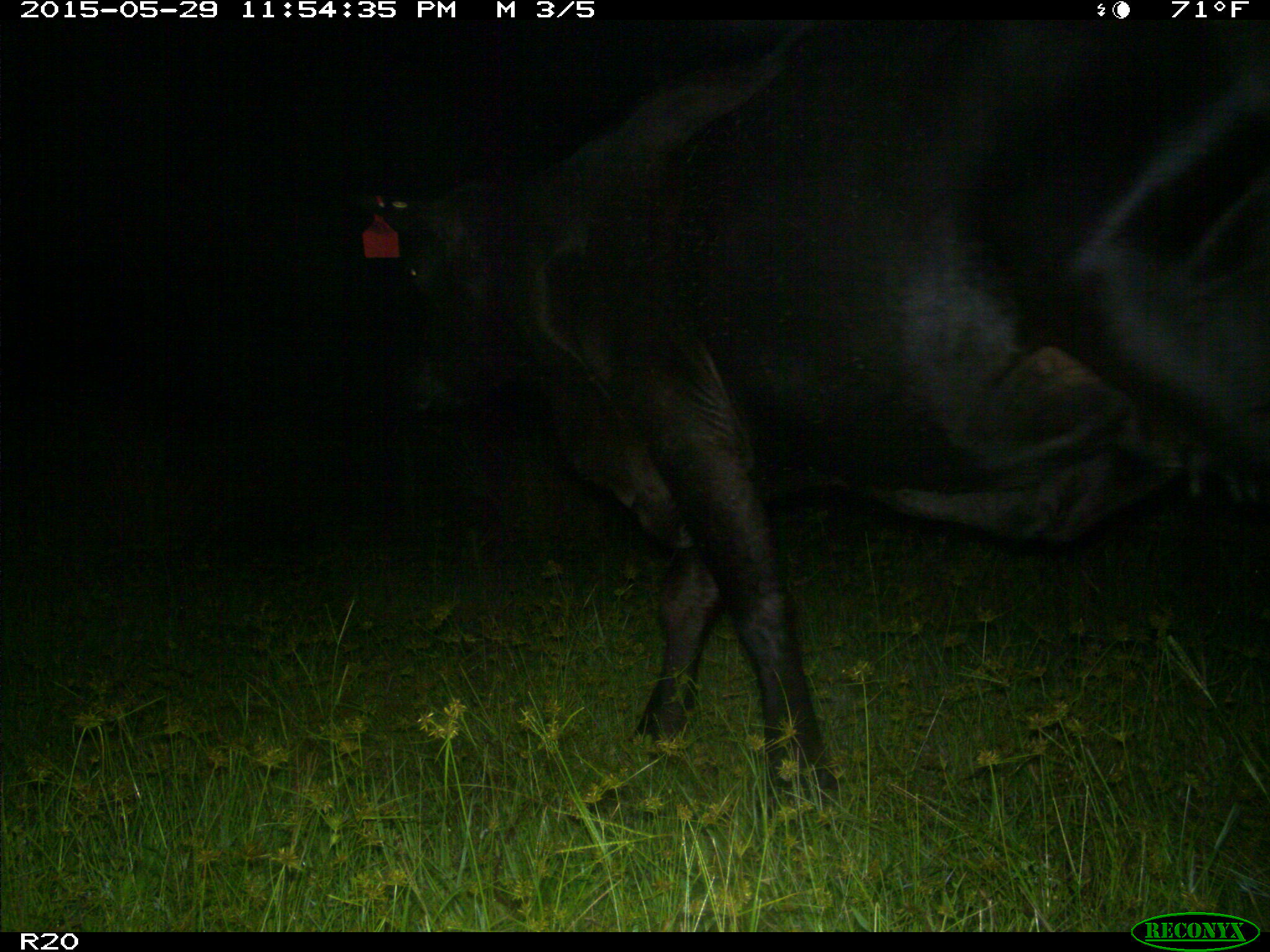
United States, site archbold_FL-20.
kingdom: Animalia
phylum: Chordata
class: Mammalia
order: Artiodactyla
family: Bovidae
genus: Bos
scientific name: Bos taurus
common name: domestic cow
Bos taurus (domestic cow).